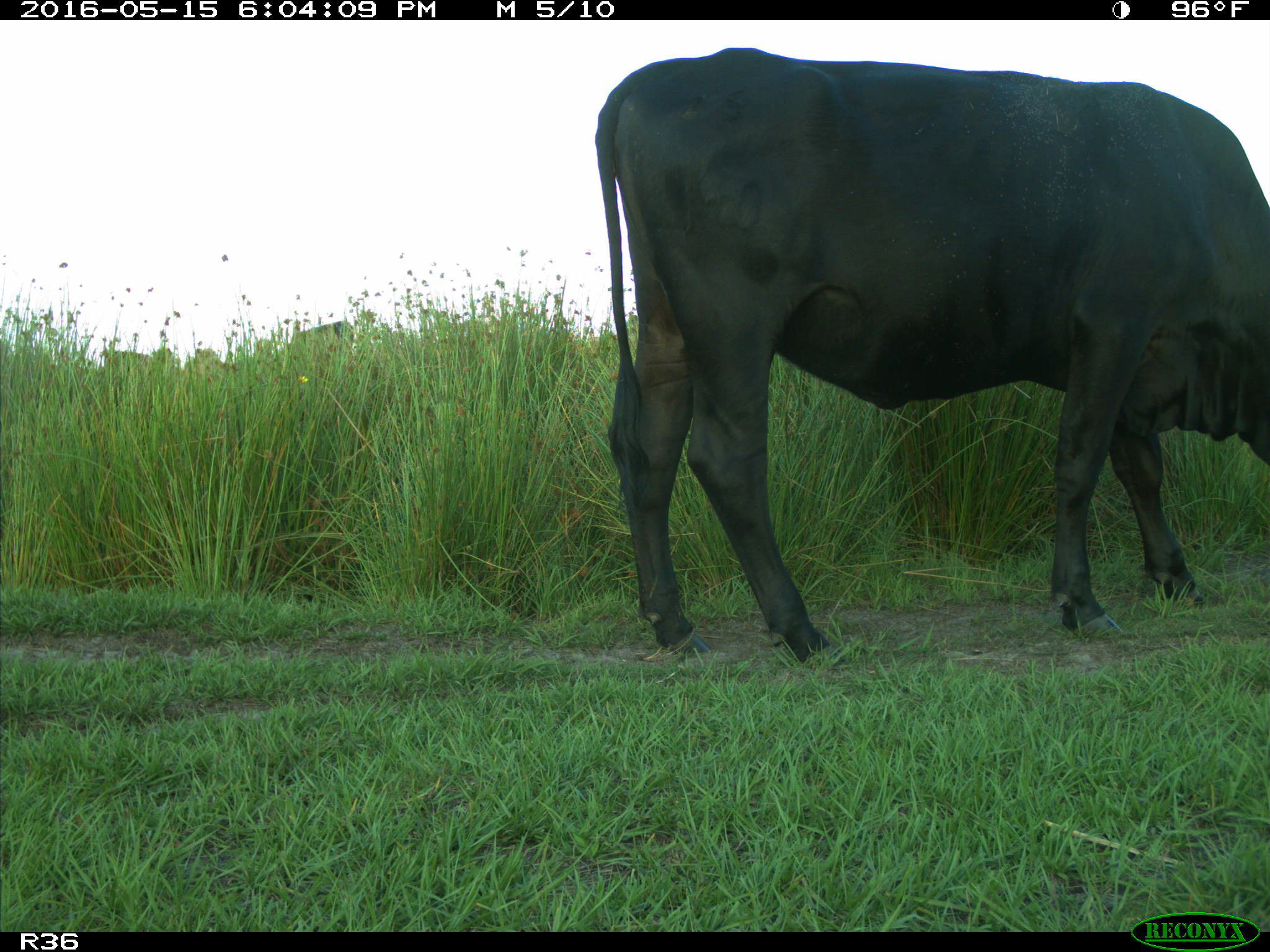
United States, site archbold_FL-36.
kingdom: Animalia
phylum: Chordata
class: Mammalia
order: Artiodactyla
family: Bovidae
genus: Bos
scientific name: Bos taurus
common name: domestic cow